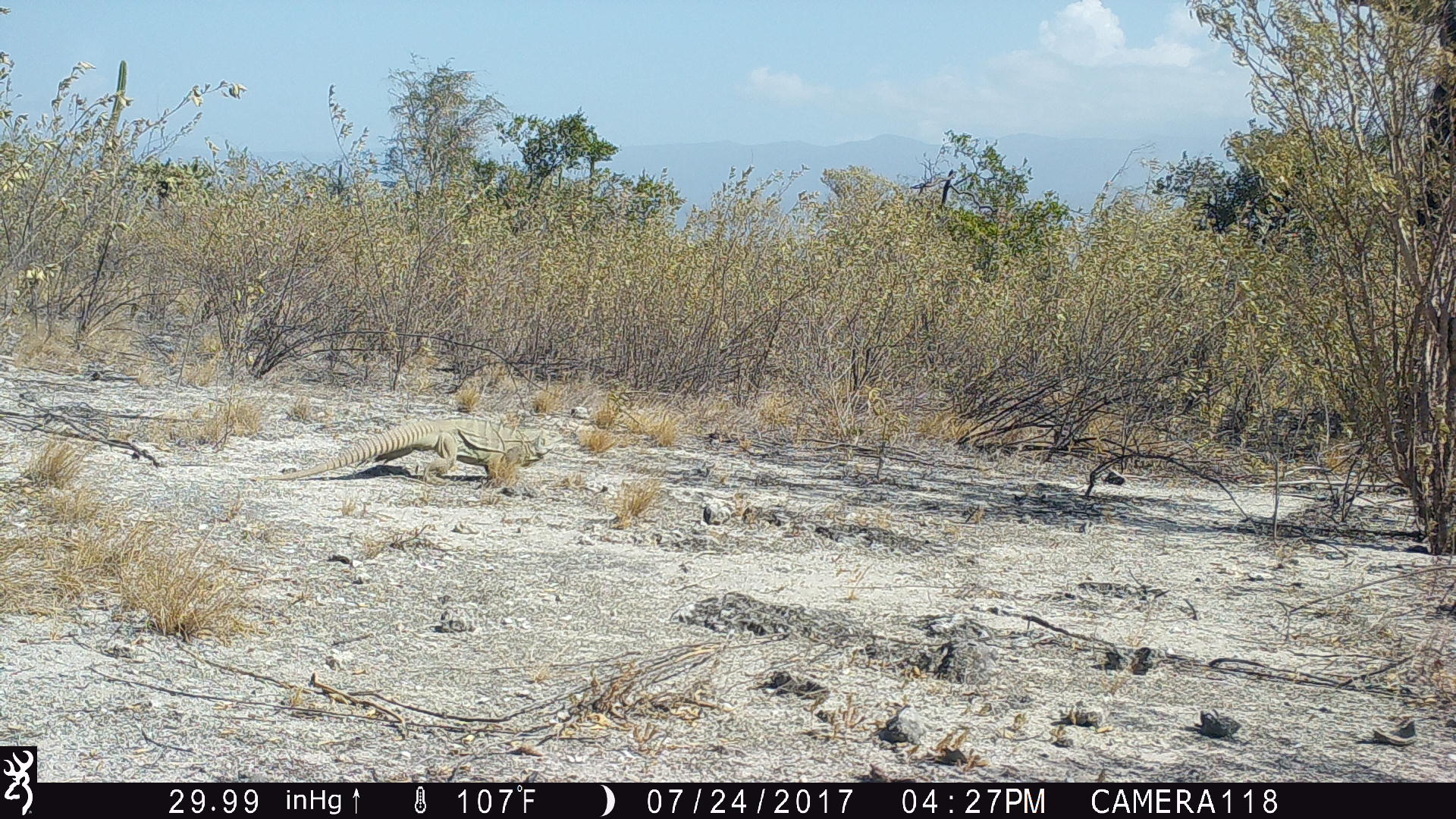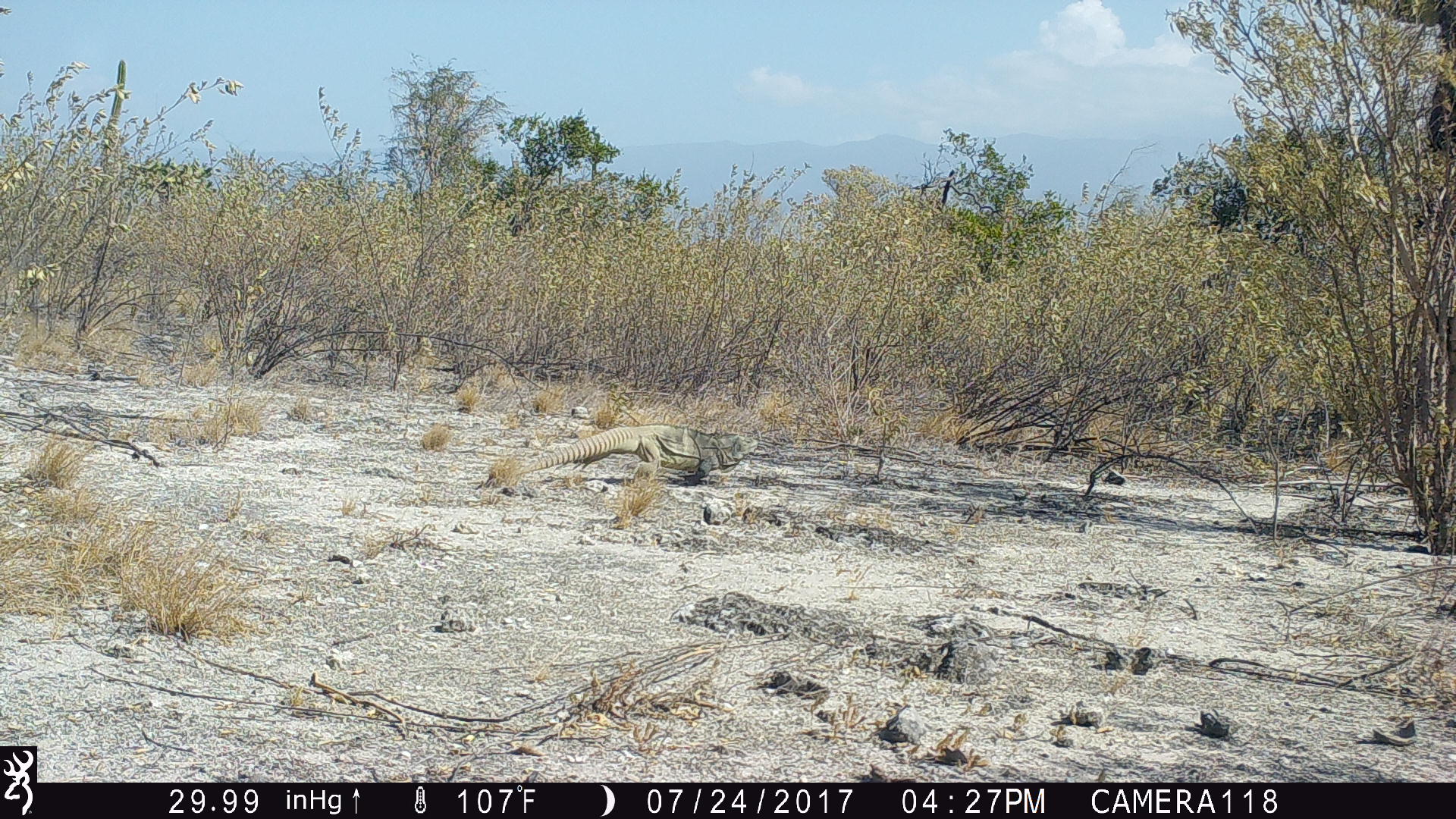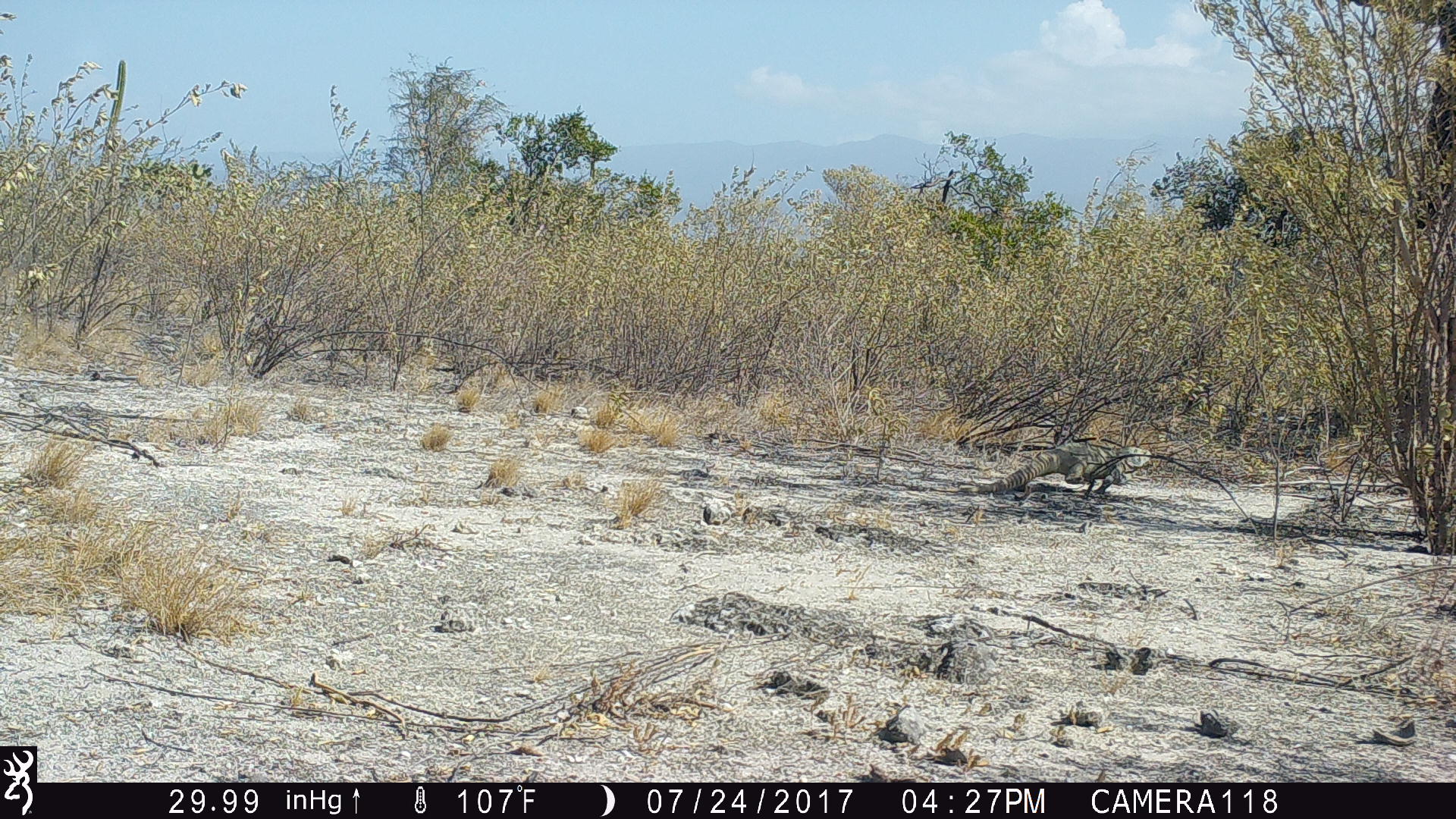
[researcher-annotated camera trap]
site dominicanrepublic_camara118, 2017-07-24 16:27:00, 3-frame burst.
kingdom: Animalia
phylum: Chordata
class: Reptilia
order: Squamata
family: Iguanidae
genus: Iguana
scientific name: Iguana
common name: typical iguanas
Iguana (typical iguanas).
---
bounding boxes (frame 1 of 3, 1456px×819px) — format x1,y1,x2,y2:
iguana: 257,410,563,484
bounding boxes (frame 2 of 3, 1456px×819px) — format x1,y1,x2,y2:
iguana: 507,419,756,488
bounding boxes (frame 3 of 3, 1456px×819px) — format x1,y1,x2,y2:
iguana: 959,444,1157,498